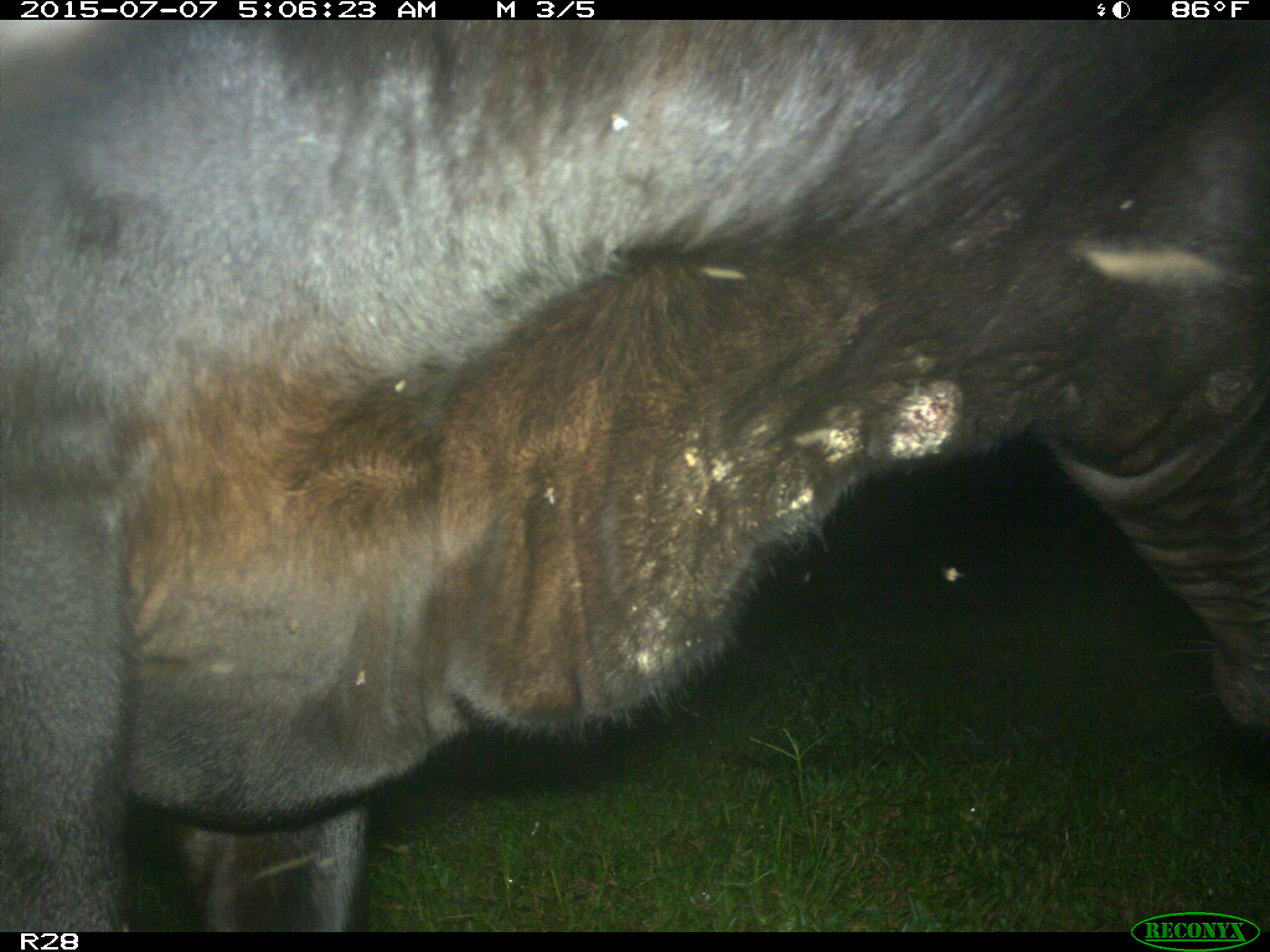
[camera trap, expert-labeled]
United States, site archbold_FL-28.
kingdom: Animalia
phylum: Chordata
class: Mammalia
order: Artiodactyla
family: Bovidae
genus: Bos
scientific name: Bos taurus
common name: domestic cow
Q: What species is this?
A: Bos taurus (domestic cow).